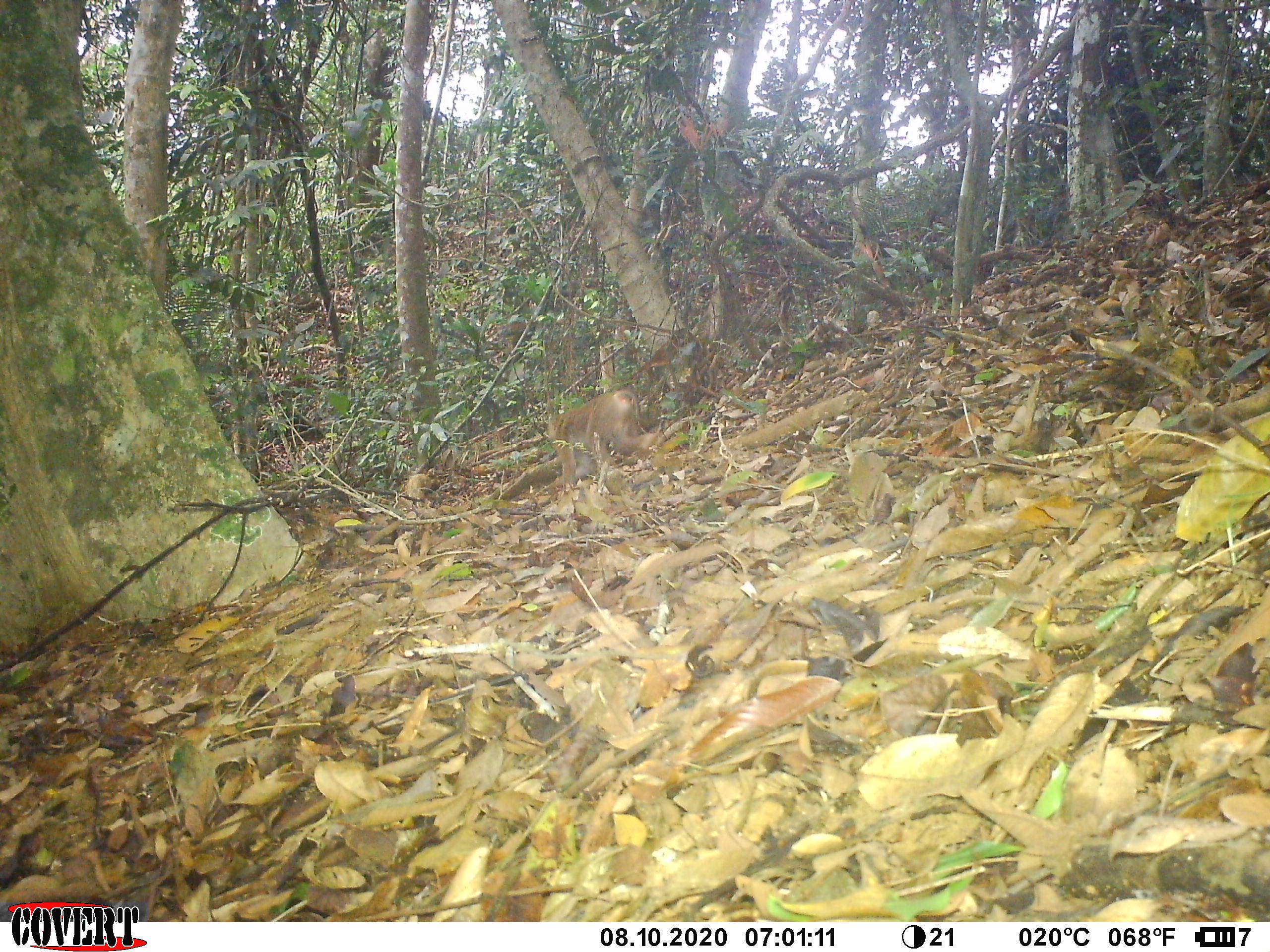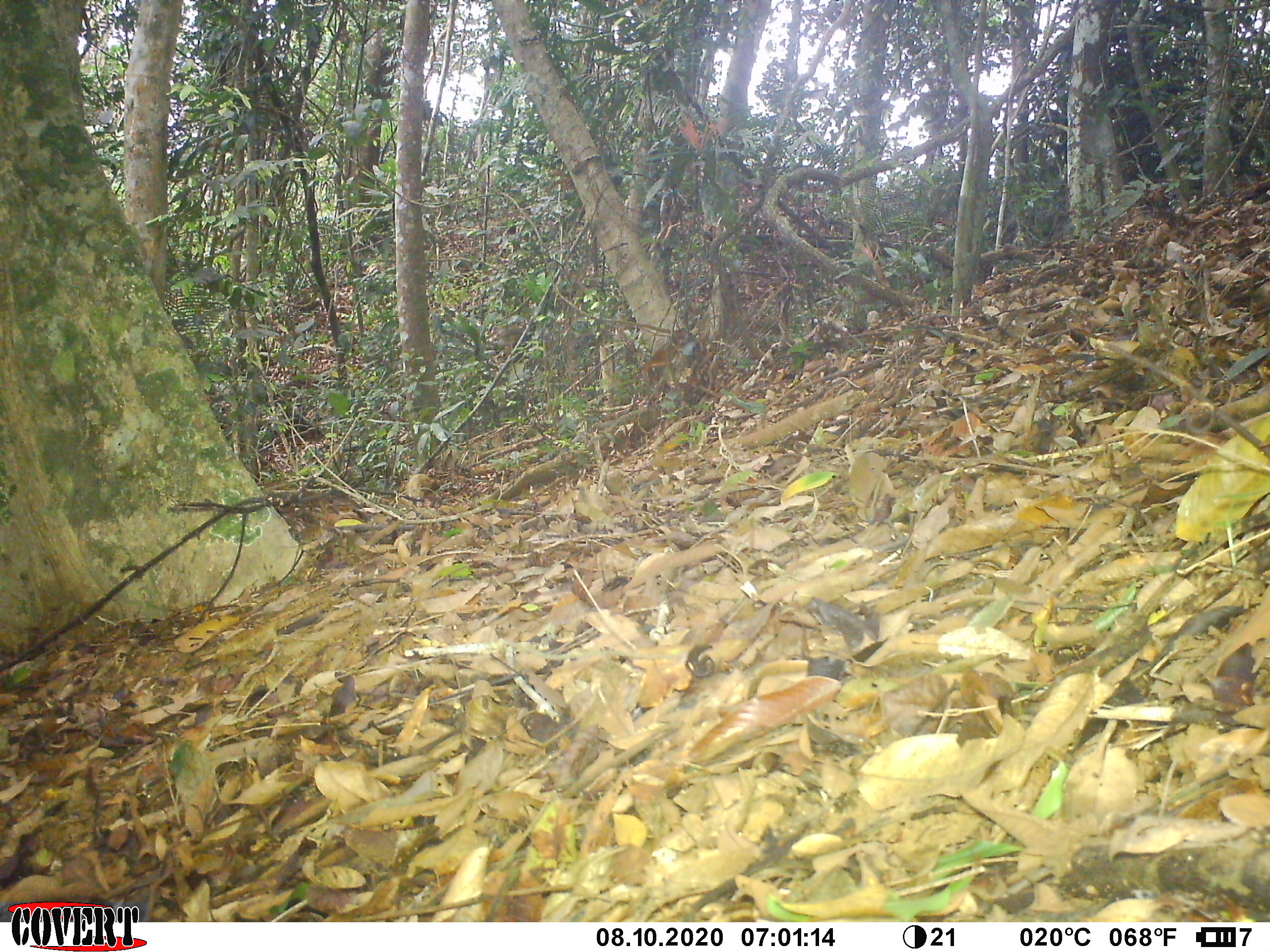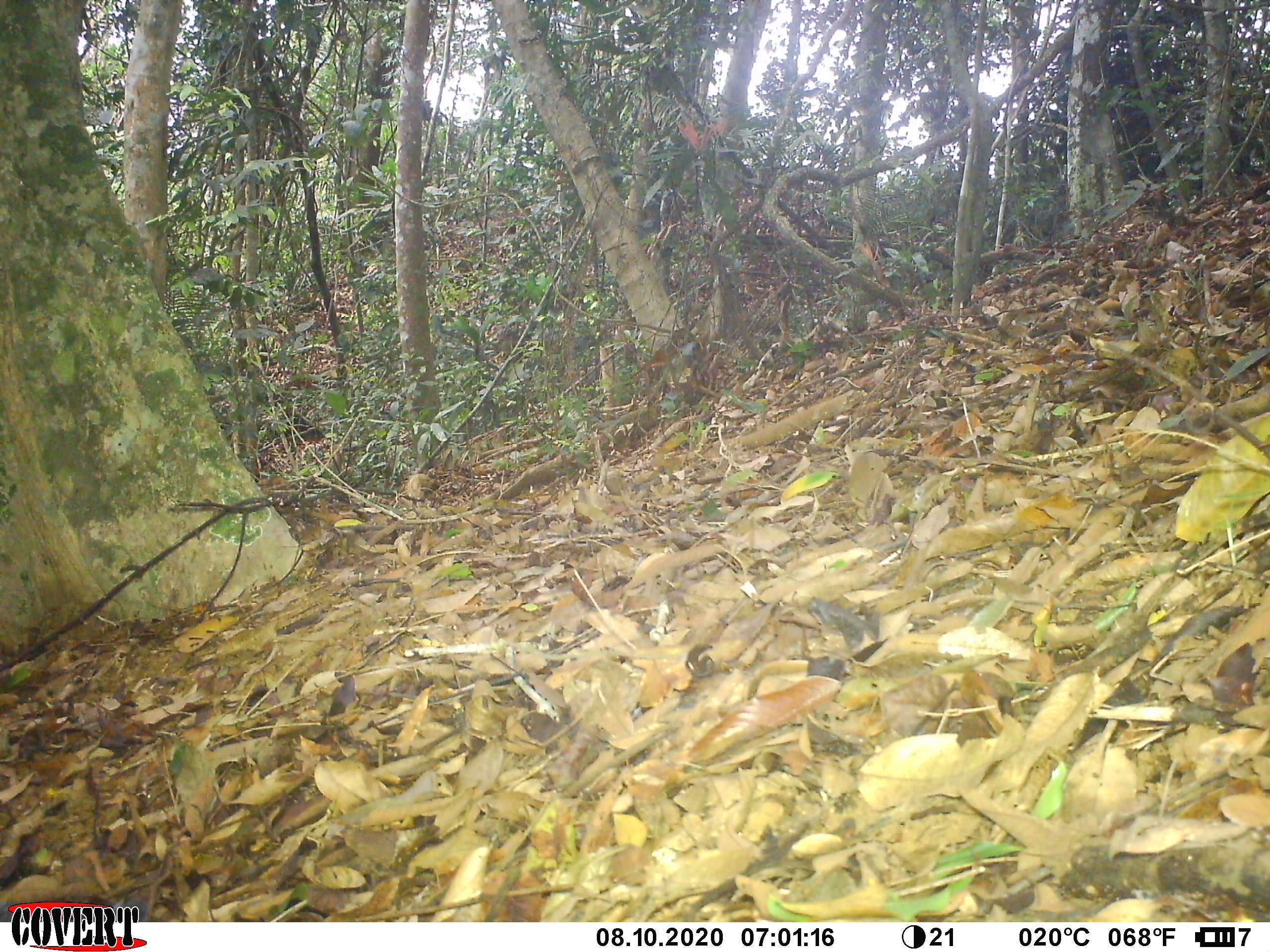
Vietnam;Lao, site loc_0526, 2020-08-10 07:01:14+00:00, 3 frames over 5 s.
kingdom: Animalia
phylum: Chordata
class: Mammalia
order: Primates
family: Cercopithecidae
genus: Macaca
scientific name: Macaca nemestrina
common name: pig-tailed macaque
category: pig tailed macaque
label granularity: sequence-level